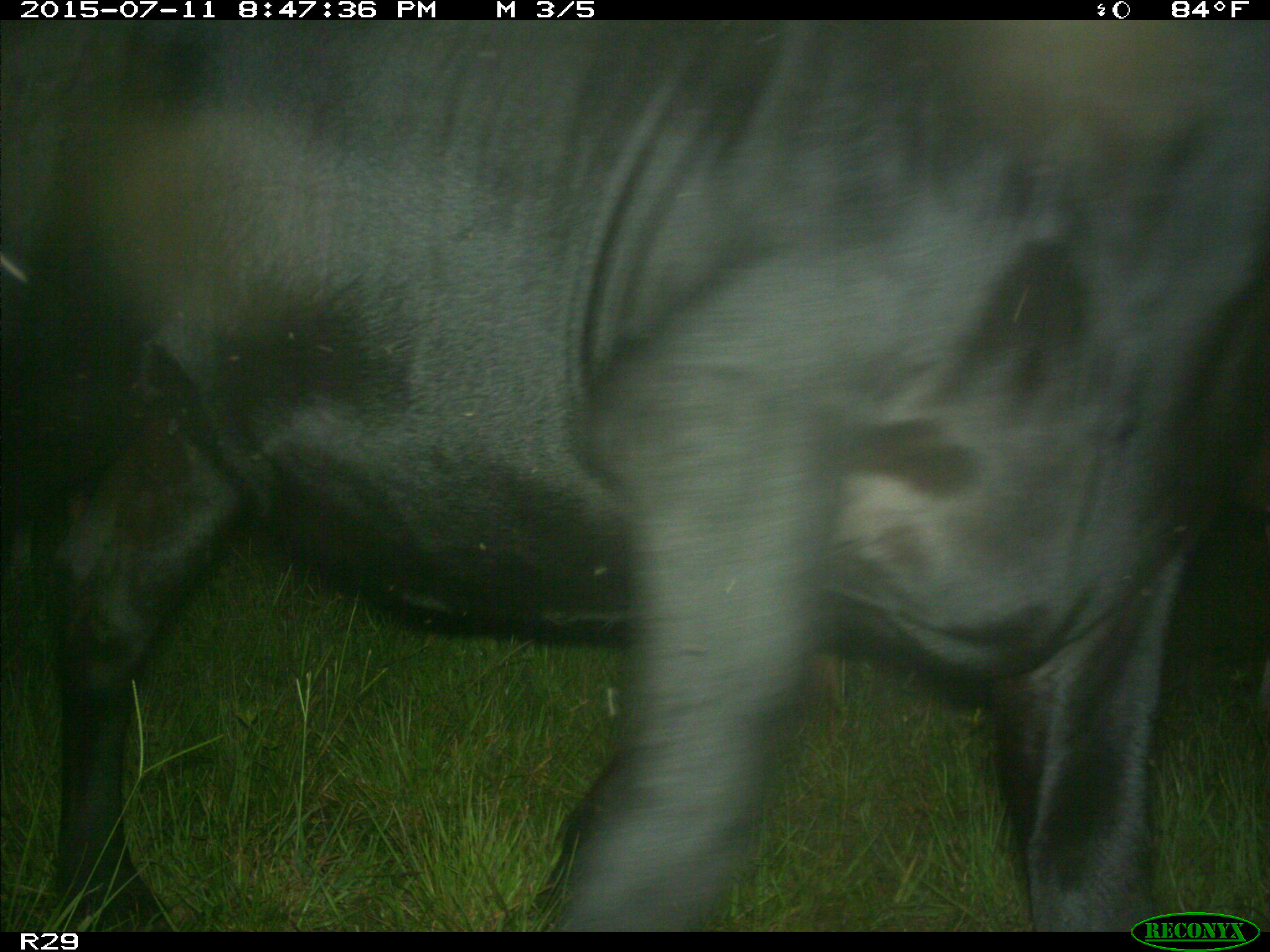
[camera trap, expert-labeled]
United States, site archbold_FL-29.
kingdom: Animalia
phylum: Chordata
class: Mammalia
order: Artiodactyla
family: Bovidae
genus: Bos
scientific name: Bos taurus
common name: domestic cow